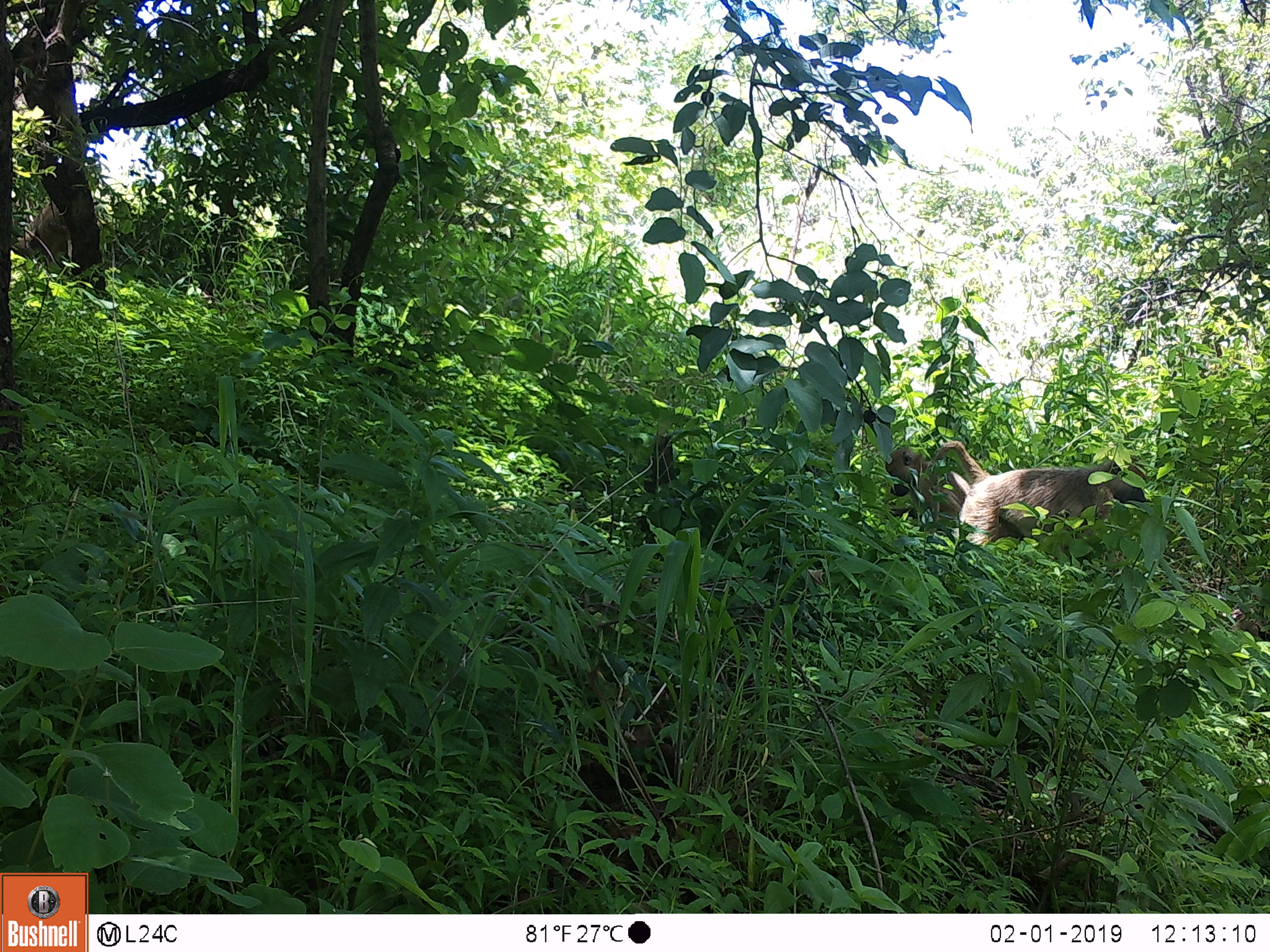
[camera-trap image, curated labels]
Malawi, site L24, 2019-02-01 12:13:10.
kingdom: Animalia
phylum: Chordata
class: Mammalia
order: Primates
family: Cercopithecidae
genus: Papio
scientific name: Papio cynocephalus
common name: yellow baboon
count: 2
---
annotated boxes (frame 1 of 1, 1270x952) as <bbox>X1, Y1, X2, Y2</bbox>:
yellow baboon: <bbox>932, 417, 1163, 562</bbox>; <bbox>877, 433, 956, 518</bbox>